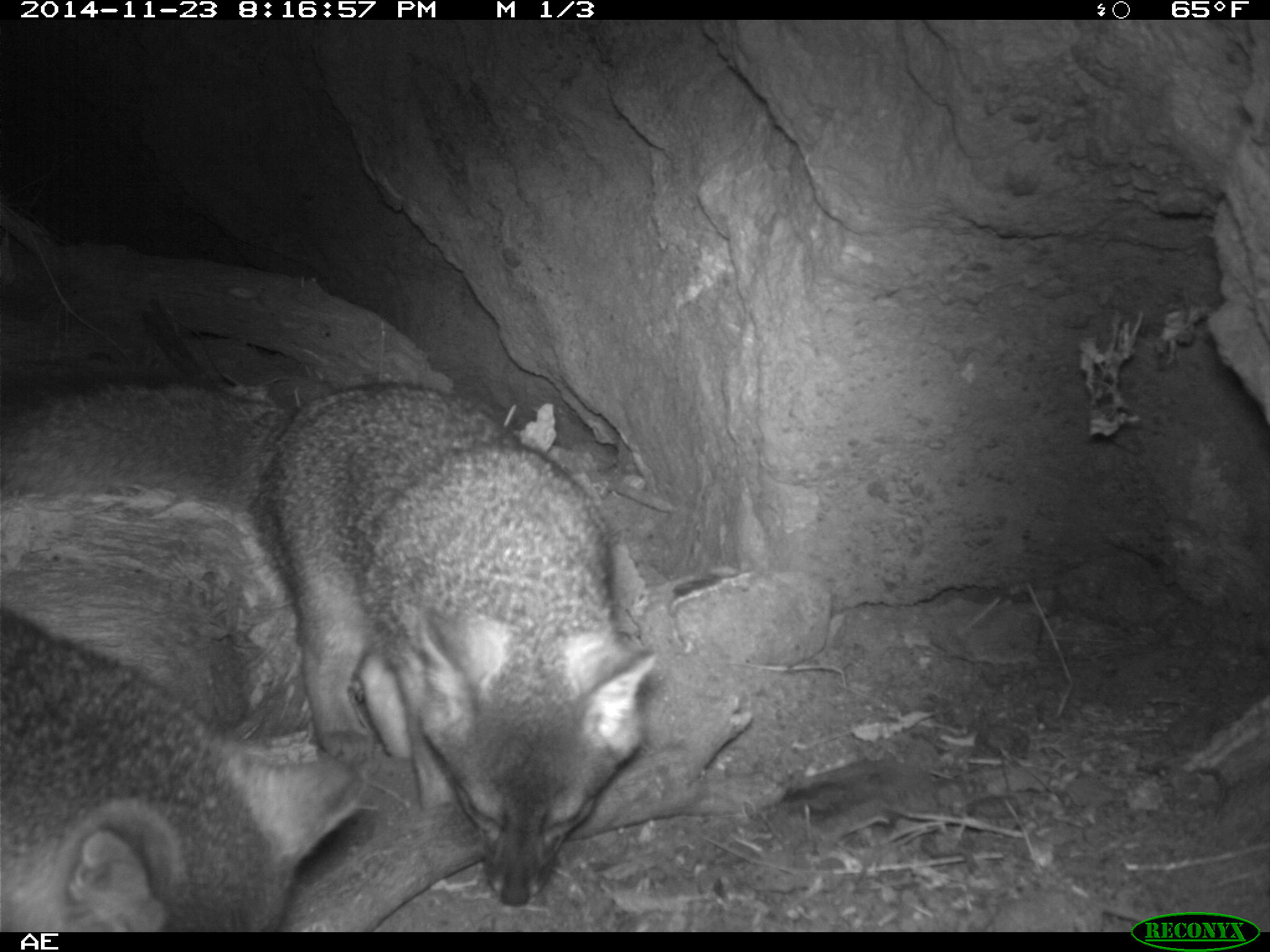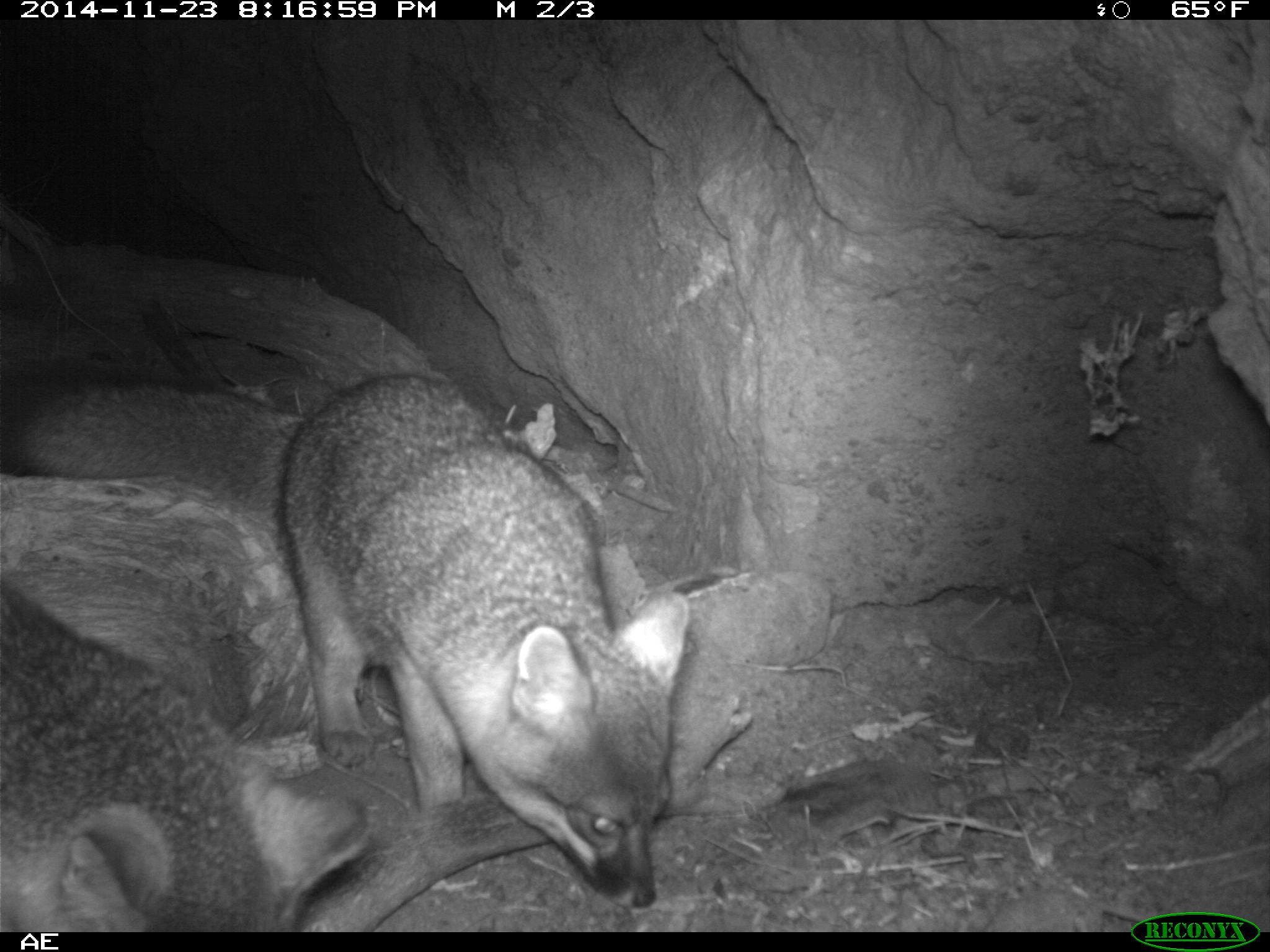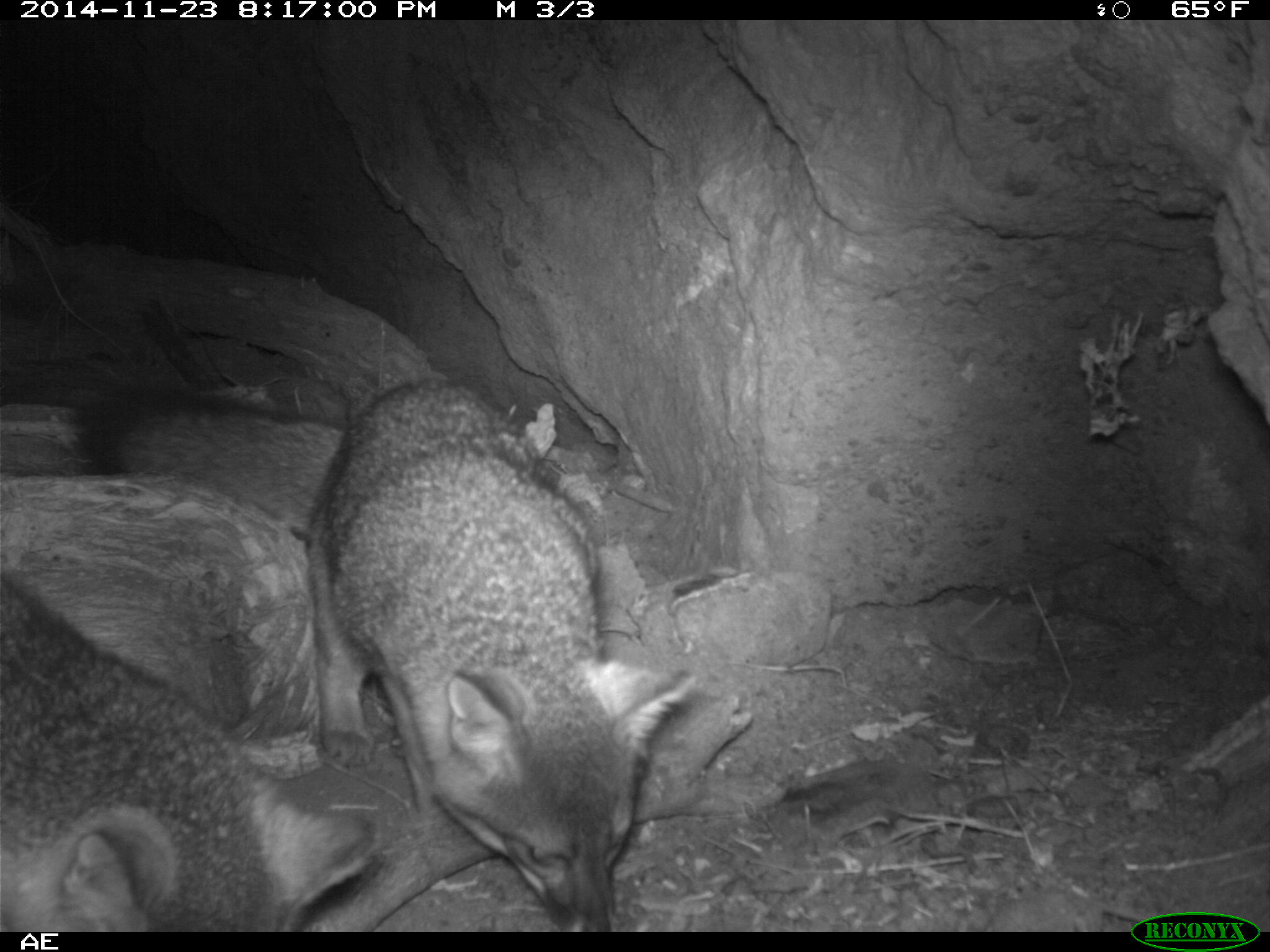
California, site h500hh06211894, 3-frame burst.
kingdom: Animalia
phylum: Chordata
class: Mammalia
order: Carnivora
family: Canidae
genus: Urocyon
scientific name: Urocyon littoralis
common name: island fox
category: fox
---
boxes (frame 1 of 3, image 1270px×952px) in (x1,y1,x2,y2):
fox: (0,377,659,907); (0,603,365,930)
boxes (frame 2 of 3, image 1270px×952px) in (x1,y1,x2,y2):
fox: (0,354,691,910); (0,586,374,932)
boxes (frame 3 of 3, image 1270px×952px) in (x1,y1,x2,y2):
fox: (73,376,693,932); (0,570,377,930)